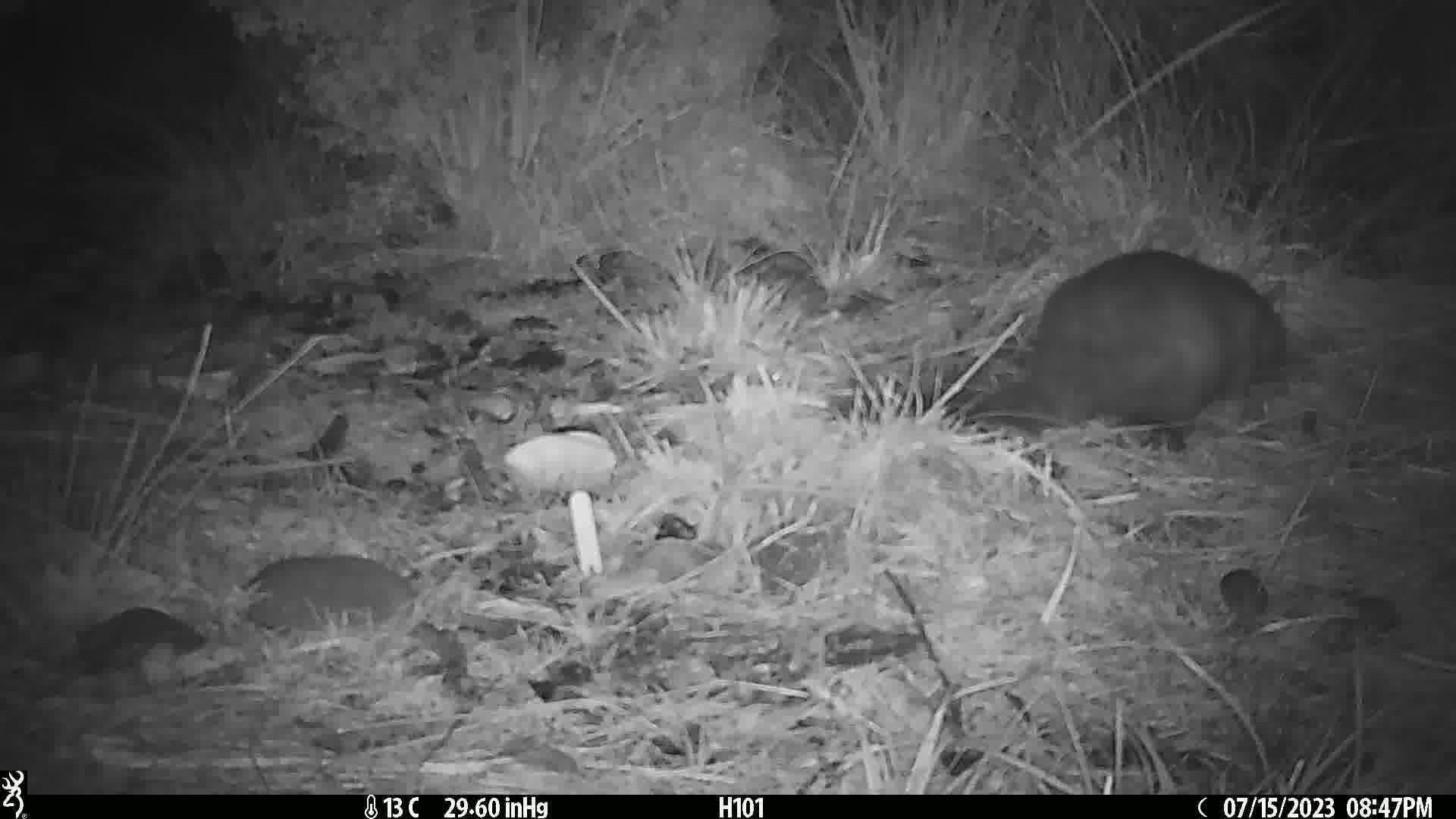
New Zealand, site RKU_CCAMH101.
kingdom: Animalia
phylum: Chordata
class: Mammalia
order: Diprotodontia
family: Phalangeridae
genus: Trichosurus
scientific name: Trichosurus vulpecula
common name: common brushtail possum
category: possum